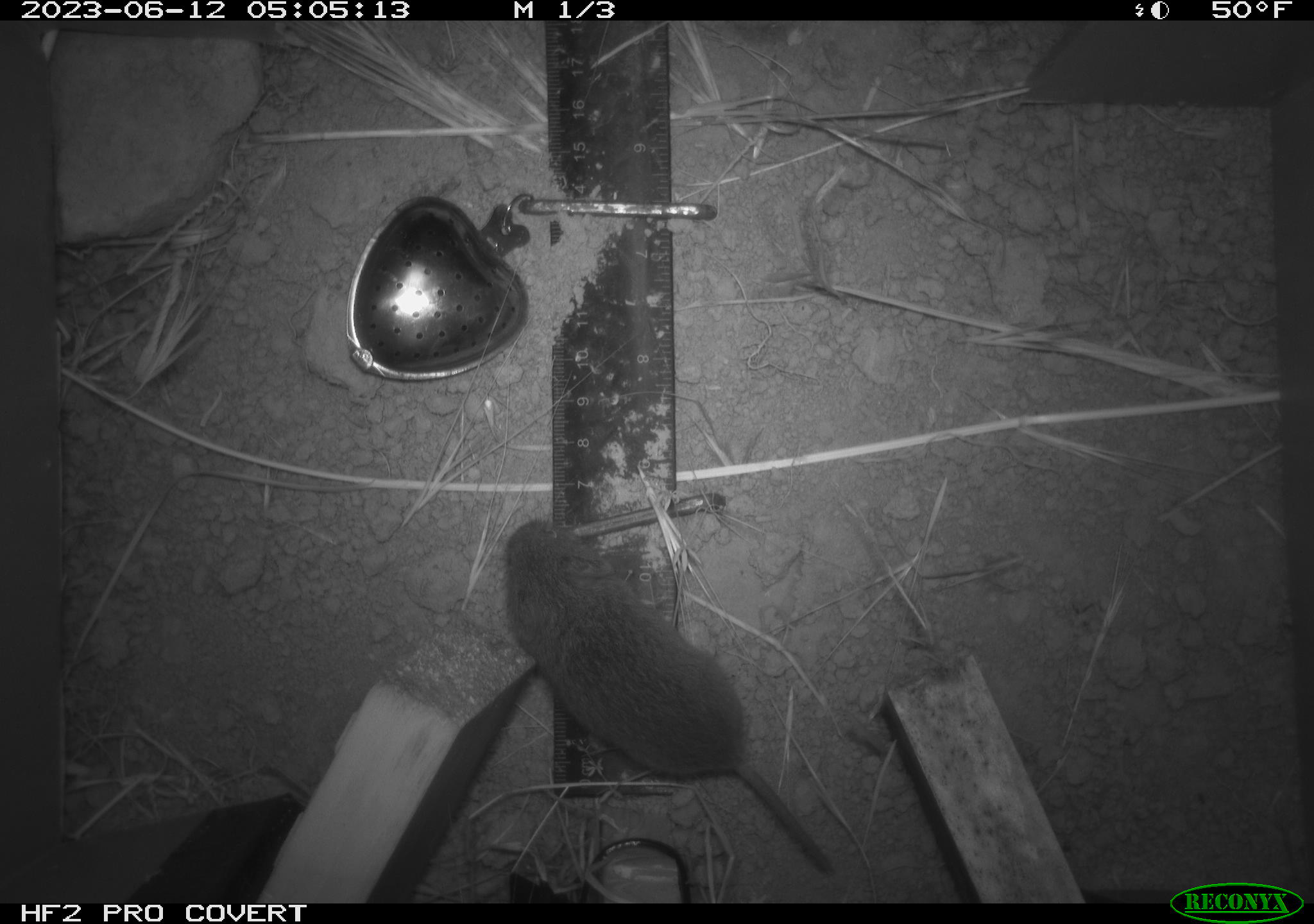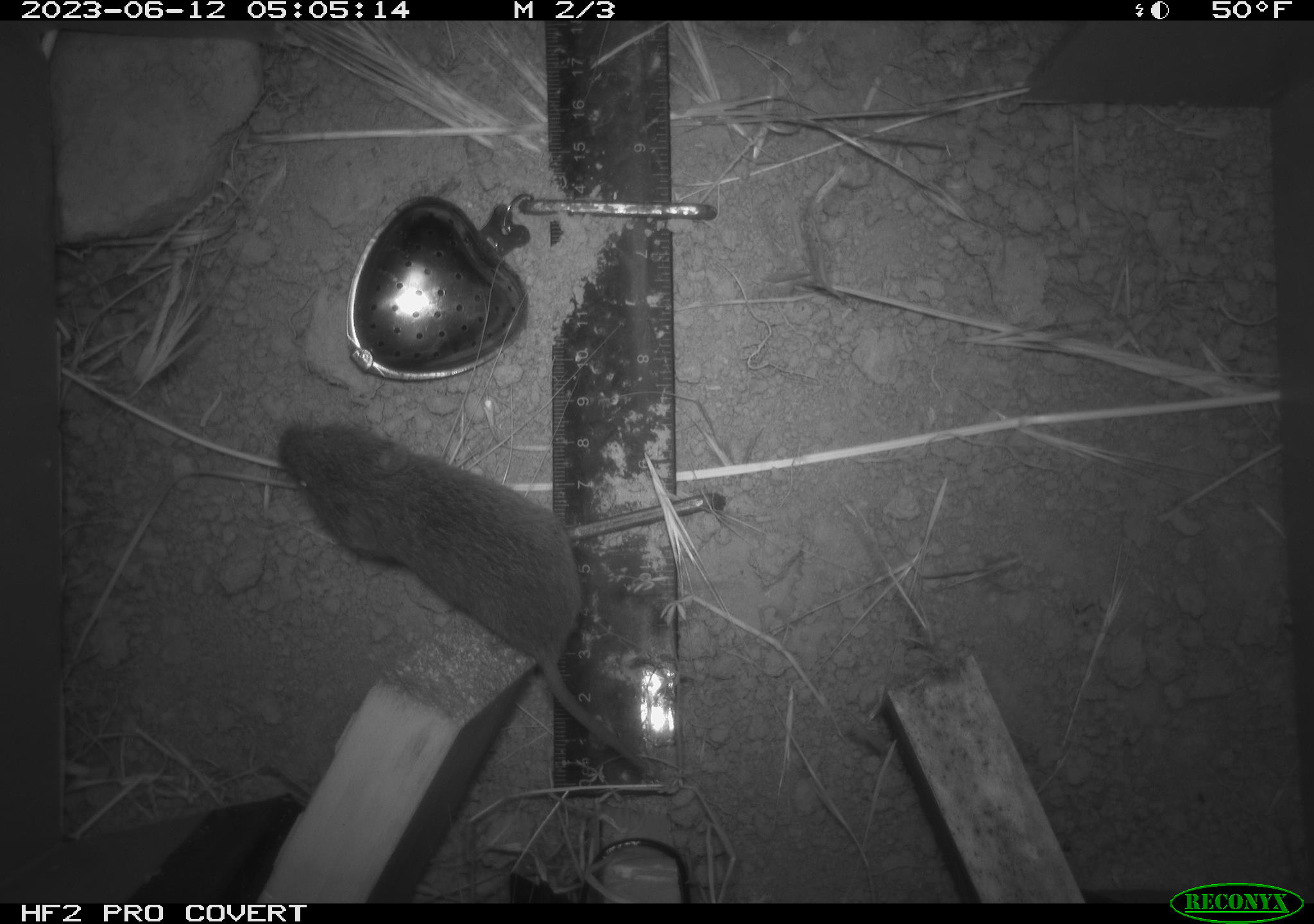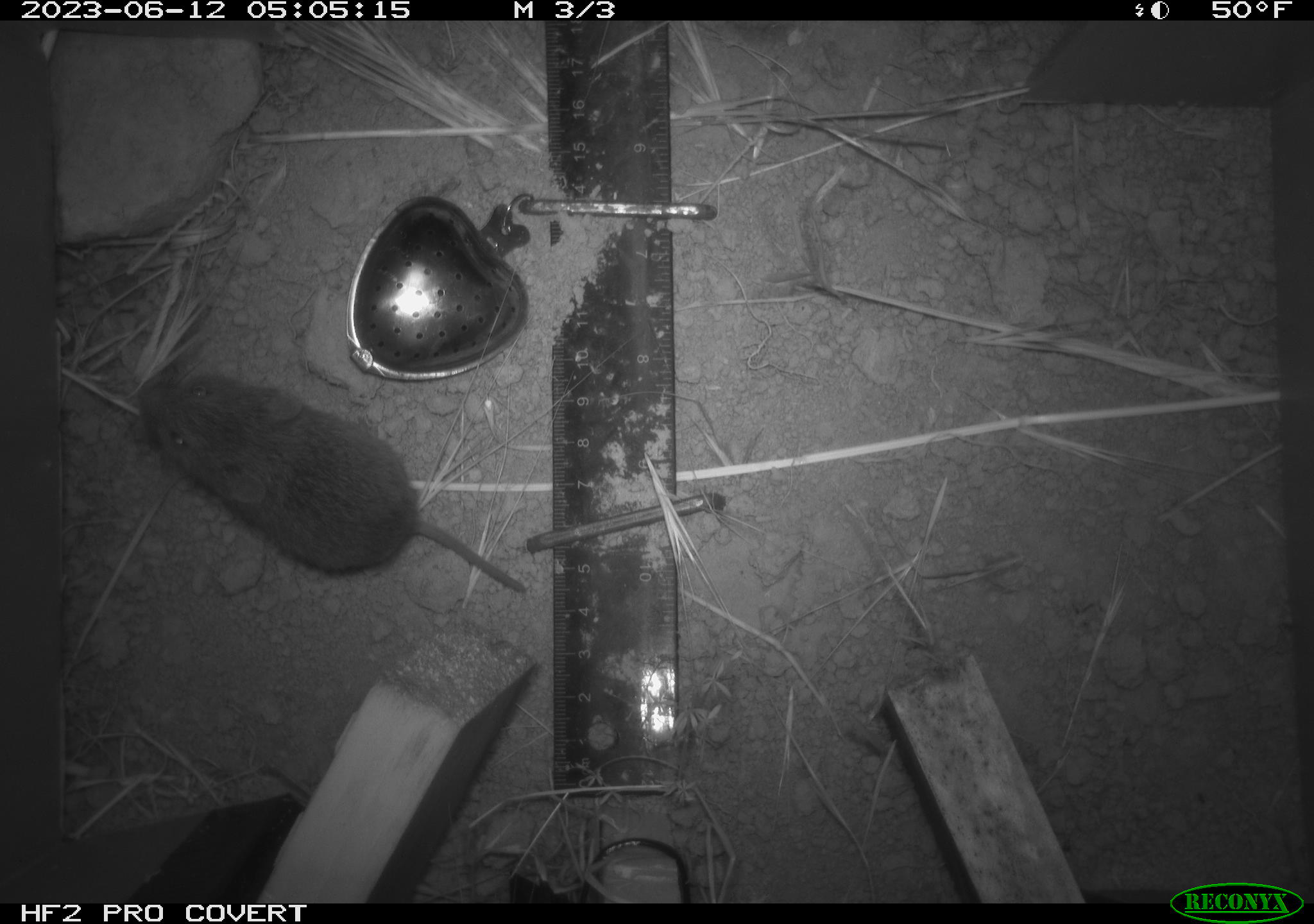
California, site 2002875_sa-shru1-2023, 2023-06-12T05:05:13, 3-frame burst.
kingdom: Animalia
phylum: Chordata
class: Mammalia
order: Rodentia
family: Cricetidae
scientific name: Arvicolinae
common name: voles, lemmings, and muskrats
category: arvicolinae subfamily